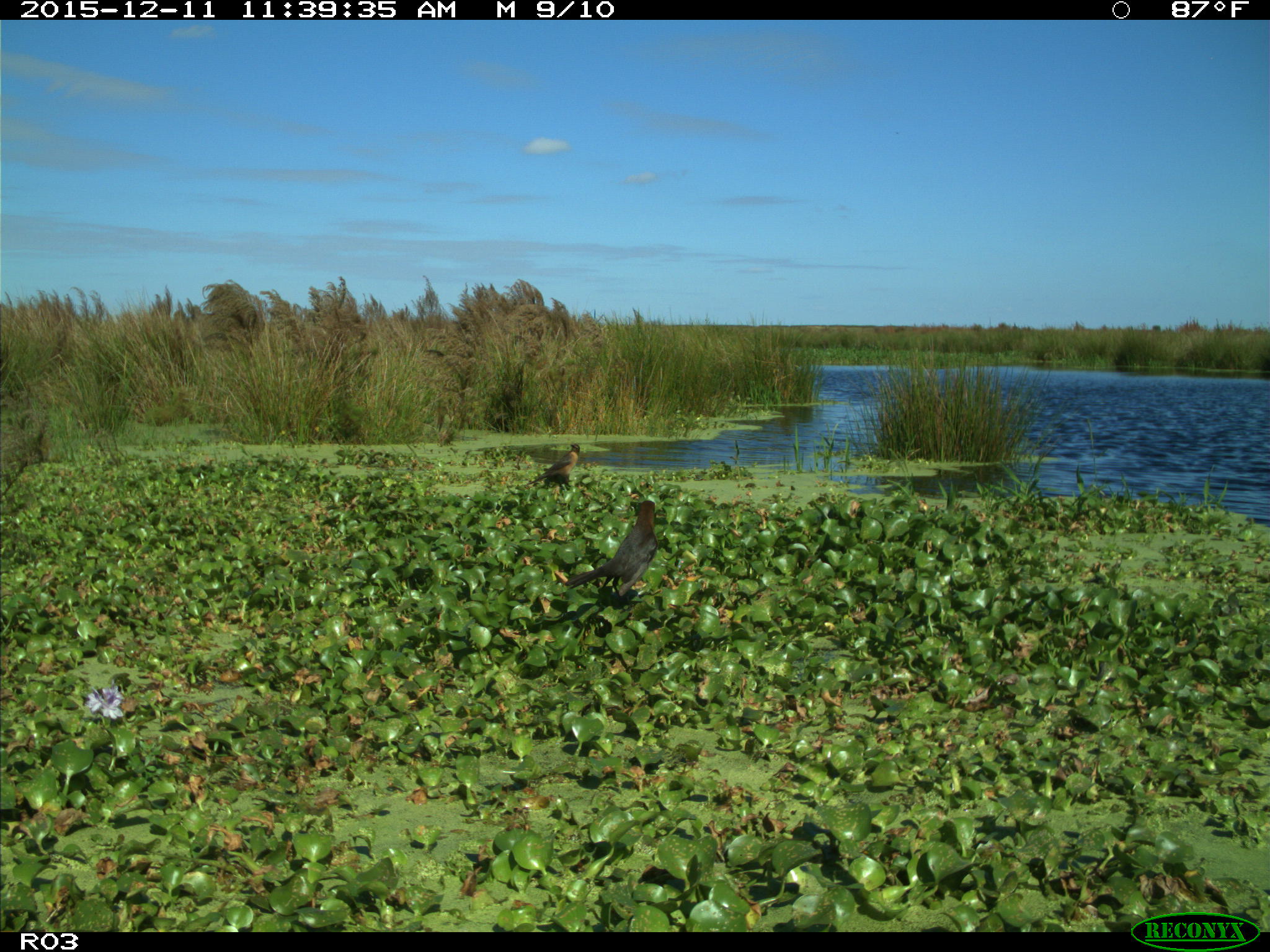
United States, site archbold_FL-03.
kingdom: Animalia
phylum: Chordata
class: Aves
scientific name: Aves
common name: birds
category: unidentified bird